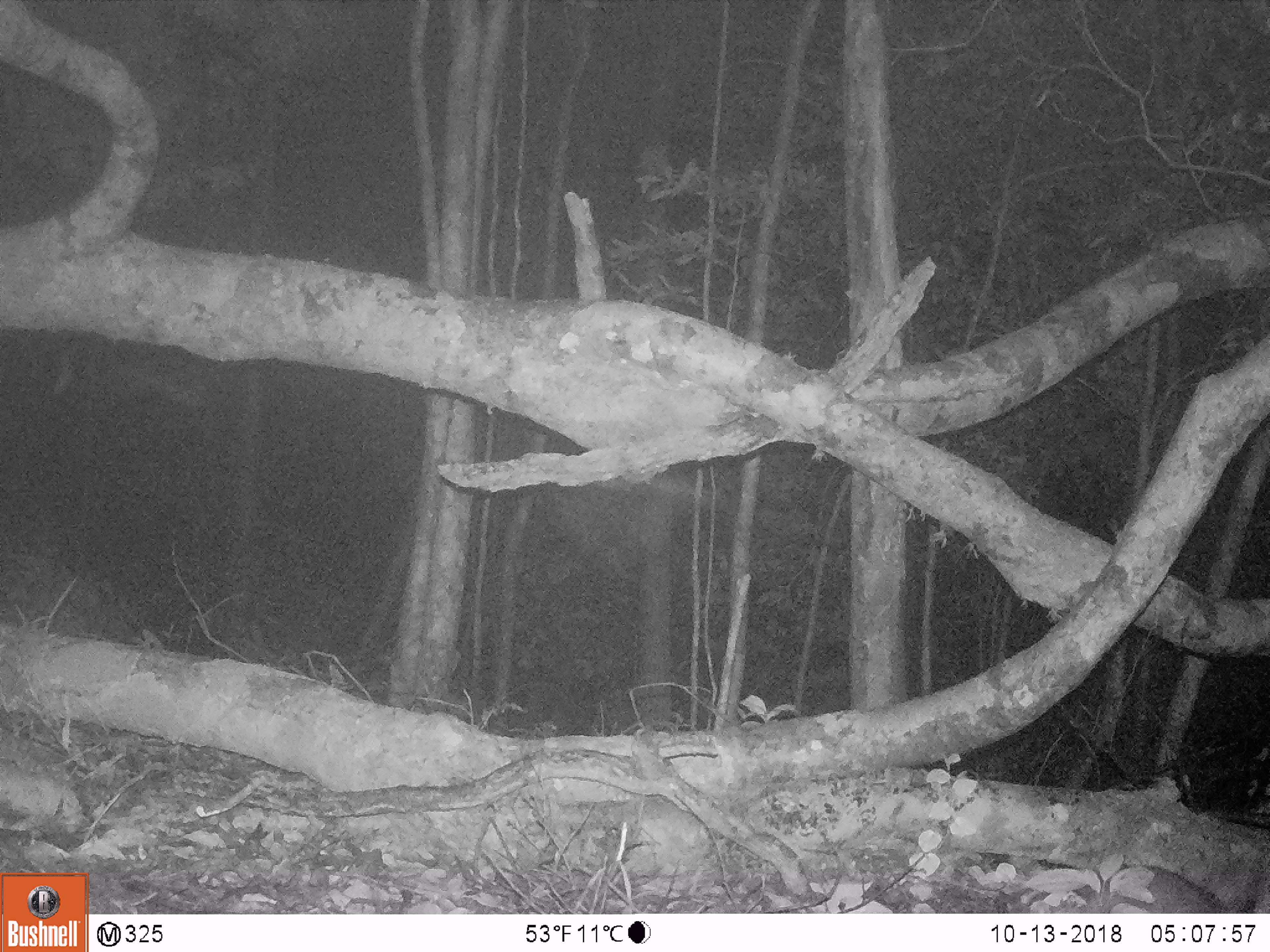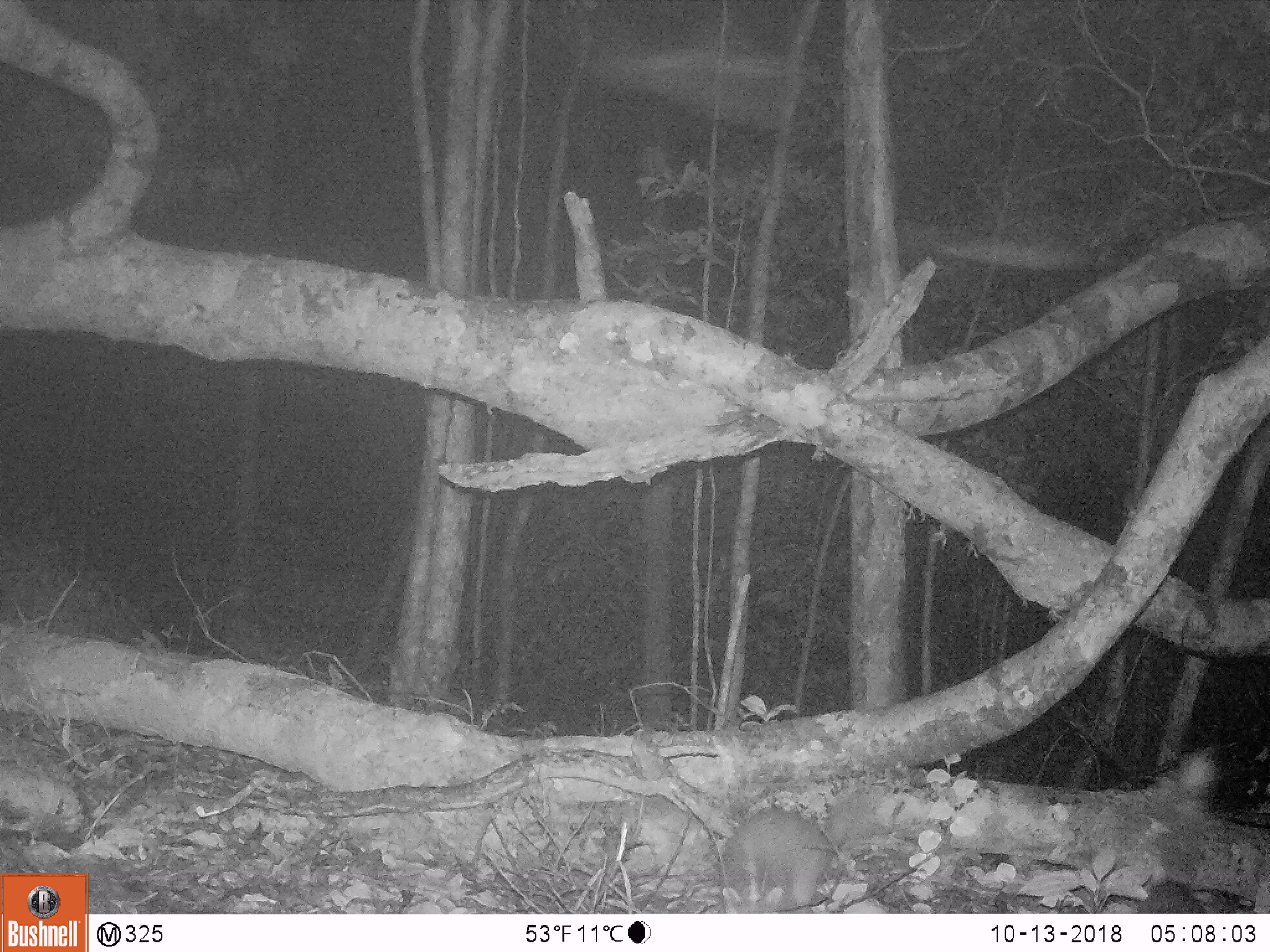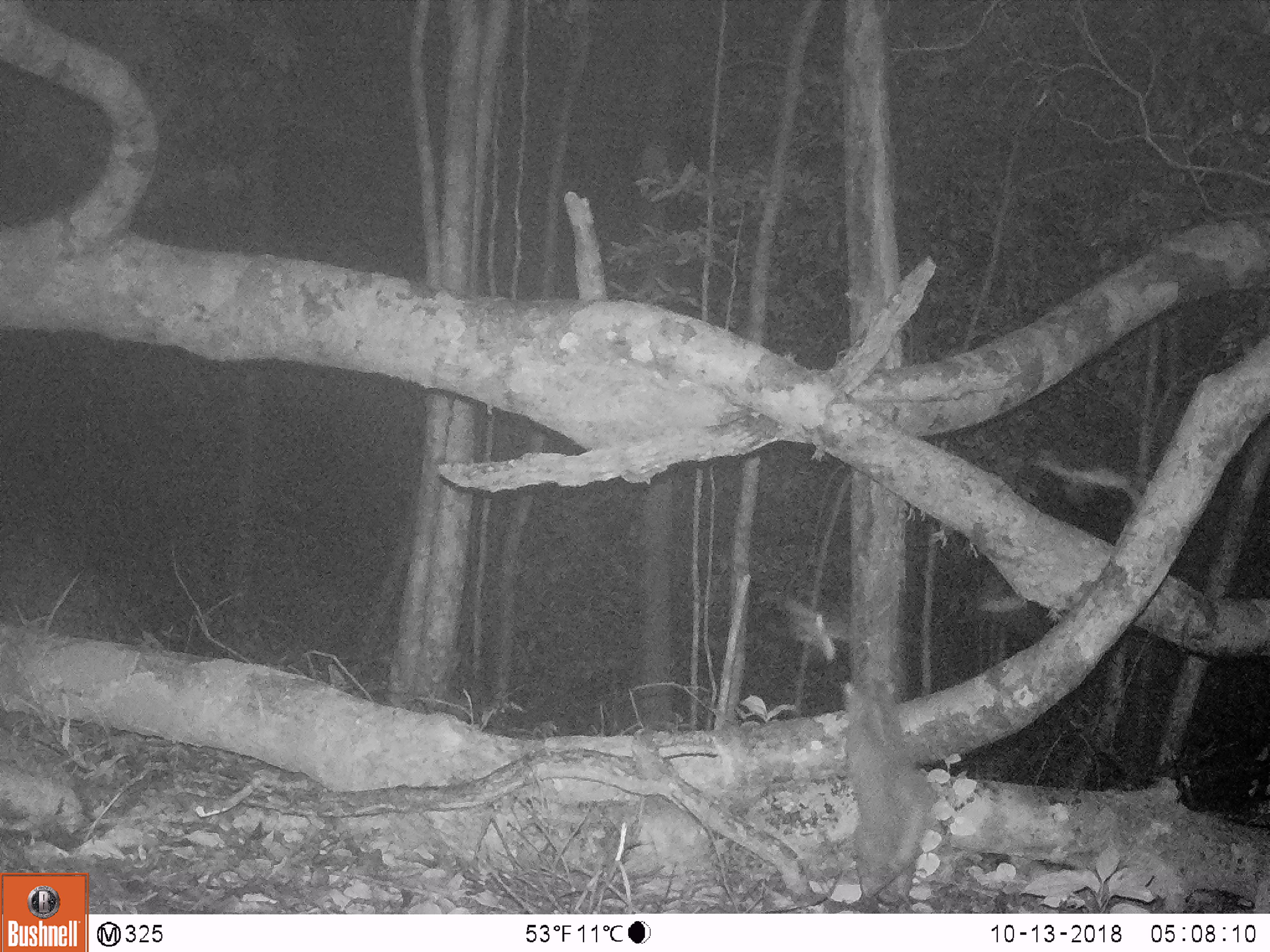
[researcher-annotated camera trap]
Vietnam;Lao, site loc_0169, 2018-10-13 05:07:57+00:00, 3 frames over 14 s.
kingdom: Animalia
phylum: Chordata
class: Mammalia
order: Carnivora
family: Mustelidae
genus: Melogale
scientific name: Melogale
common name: ferret badger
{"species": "ferret badger (Melogale)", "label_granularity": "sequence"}